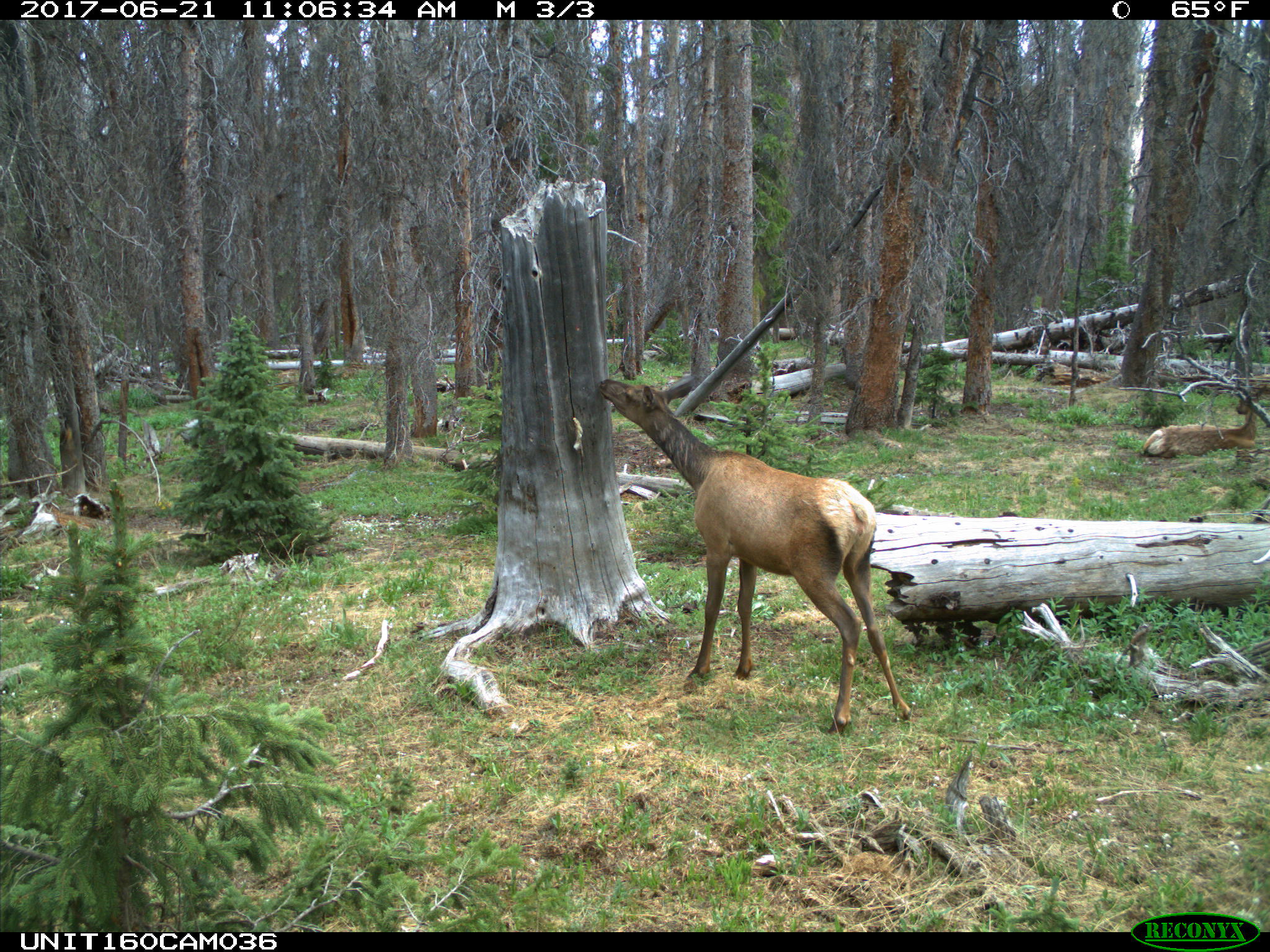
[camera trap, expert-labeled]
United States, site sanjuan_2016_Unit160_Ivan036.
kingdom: Animalia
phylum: Chordata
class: Mammalia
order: Artiodactyla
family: Cervidae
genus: Cervus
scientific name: Cervus elaphus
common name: red deer